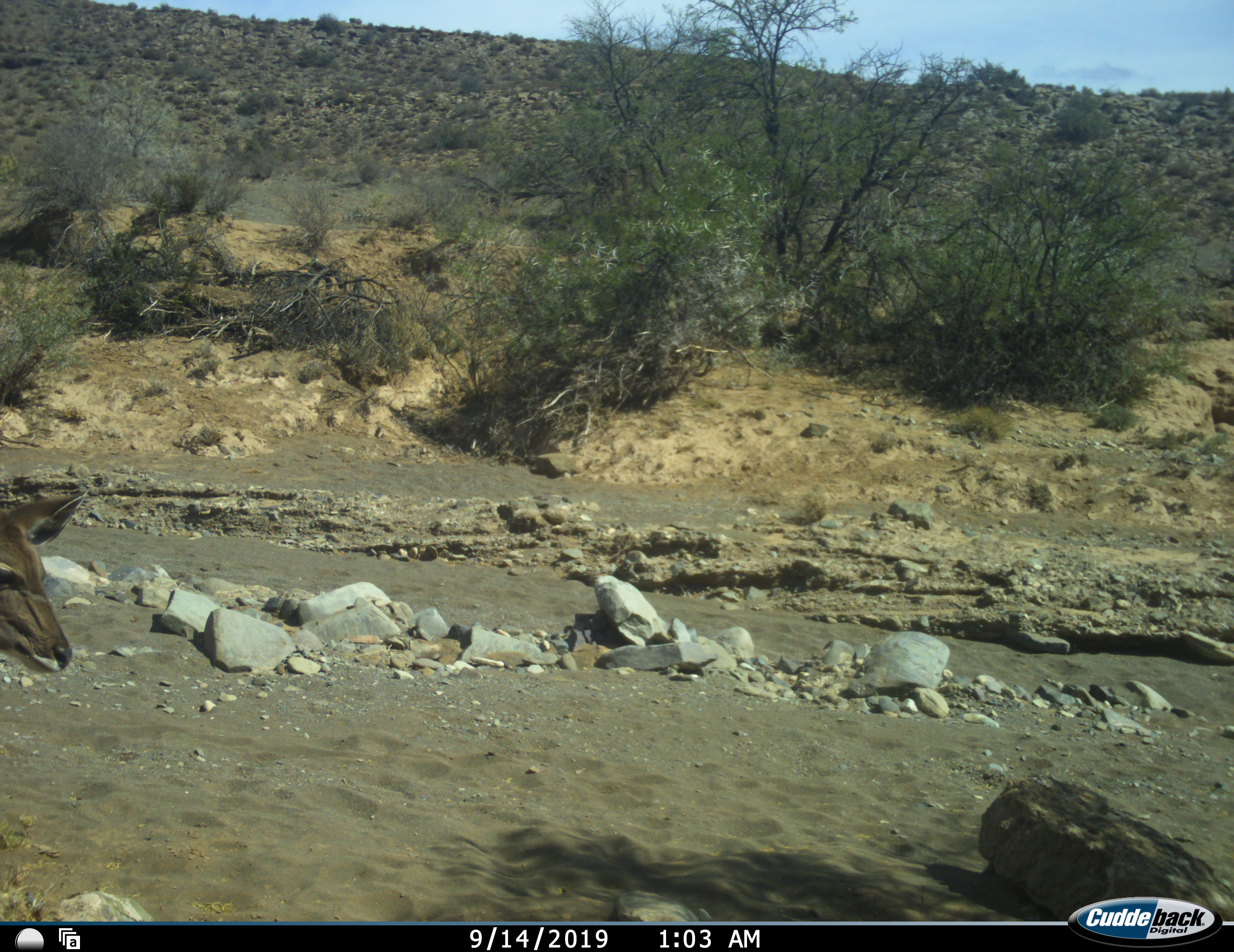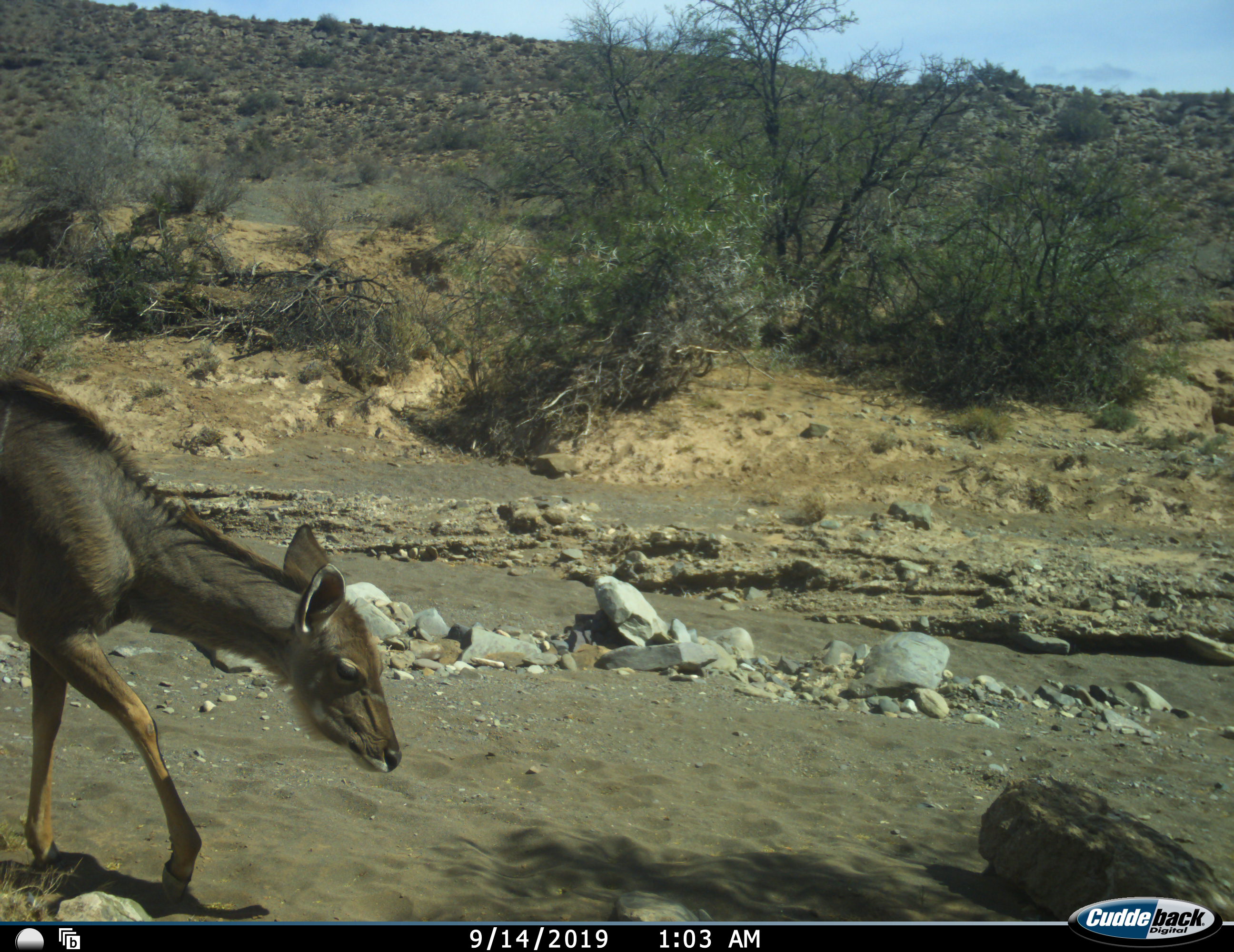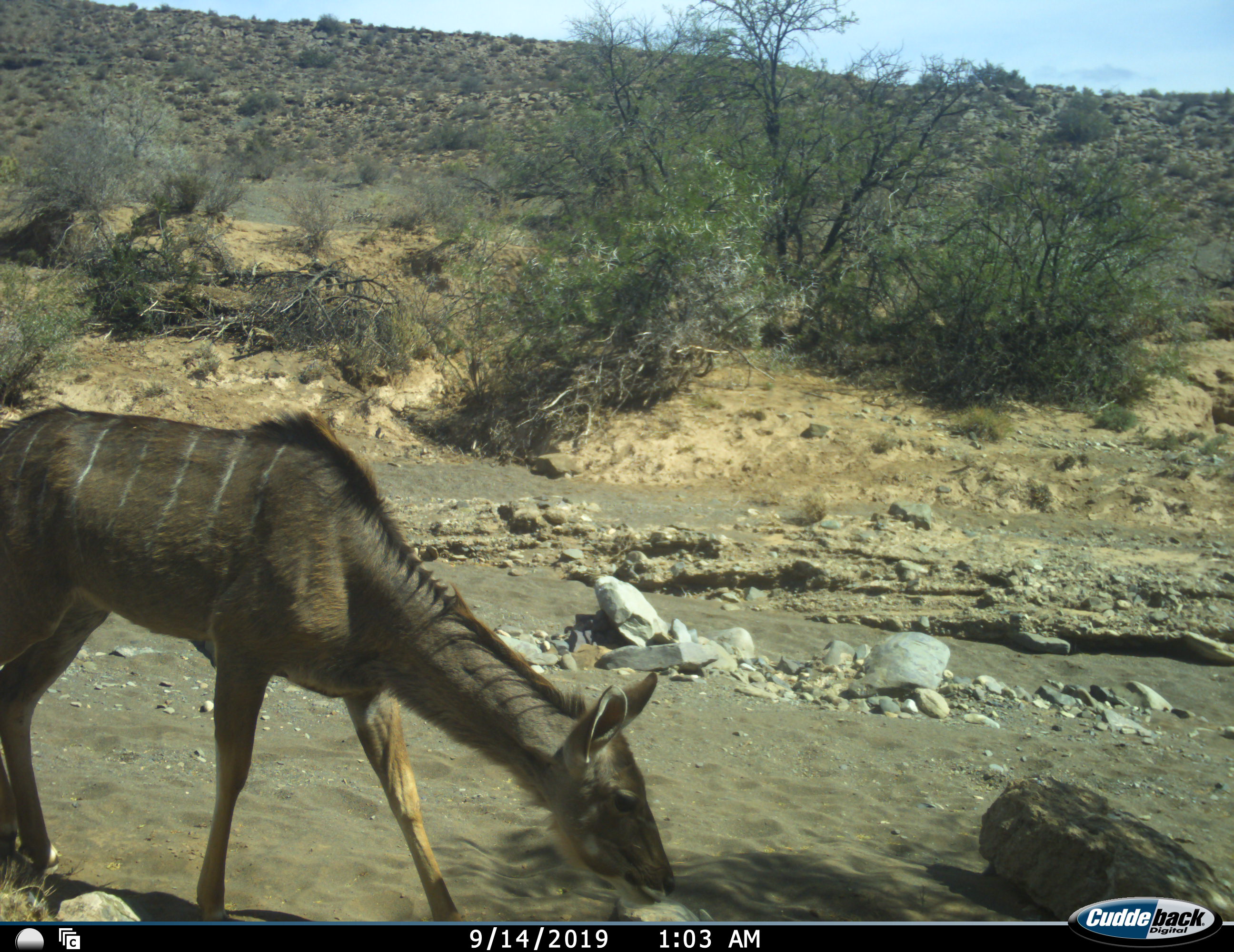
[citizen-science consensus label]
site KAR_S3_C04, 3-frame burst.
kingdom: Animalia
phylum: Chordata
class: Mammalia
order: Artiodactyla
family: Bovidae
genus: Tragelaphus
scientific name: Tragelaphus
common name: kudu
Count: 1.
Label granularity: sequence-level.